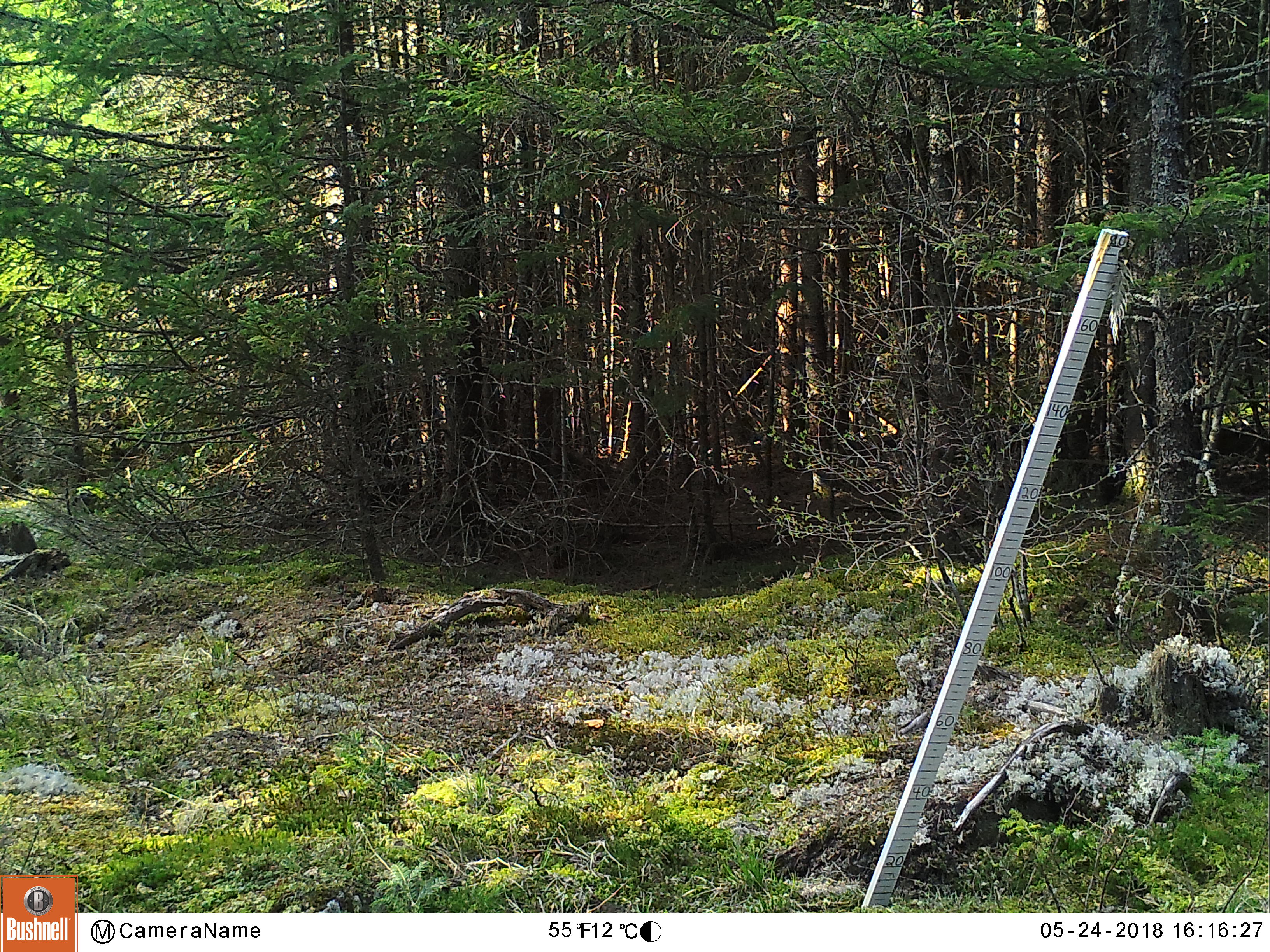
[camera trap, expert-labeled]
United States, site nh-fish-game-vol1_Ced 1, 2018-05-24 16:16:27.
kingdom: Animalia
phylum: Chordata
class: Mammalia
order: Artiodactyla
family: Cervidae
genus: Alces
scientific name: Alces alces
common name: moose